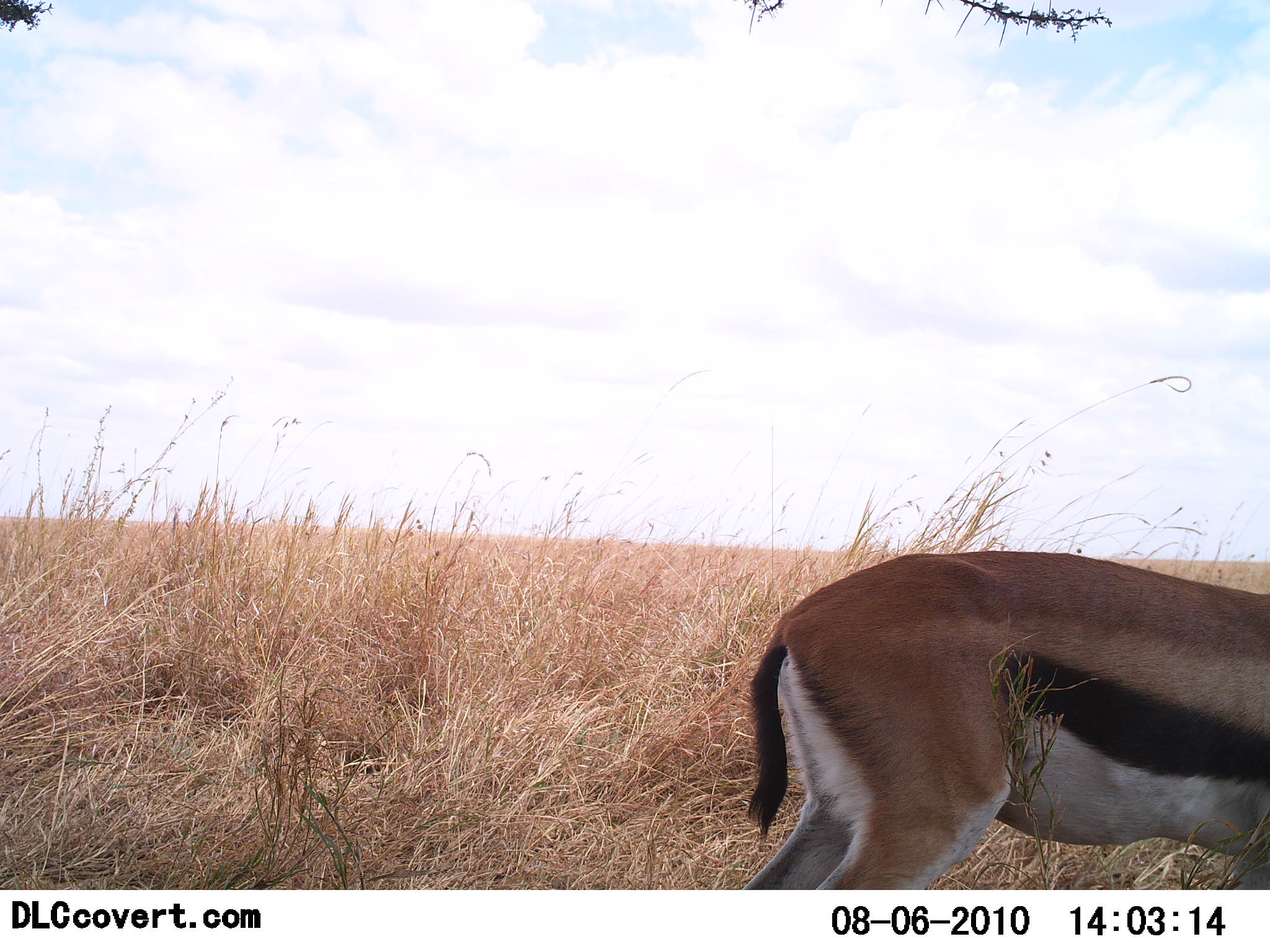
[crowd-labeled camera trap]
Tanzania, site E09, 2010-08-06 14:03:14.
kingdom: Animalia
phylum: Chordata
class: Mammalia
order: Artiodactyla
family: Bovidae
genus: Eudorcas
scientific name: Eudorcas thomsonii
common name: thomson's gazelle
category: gazellethomsons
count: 1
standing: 92%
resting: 0%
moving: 8%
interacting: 0%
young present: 0%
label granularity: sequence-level